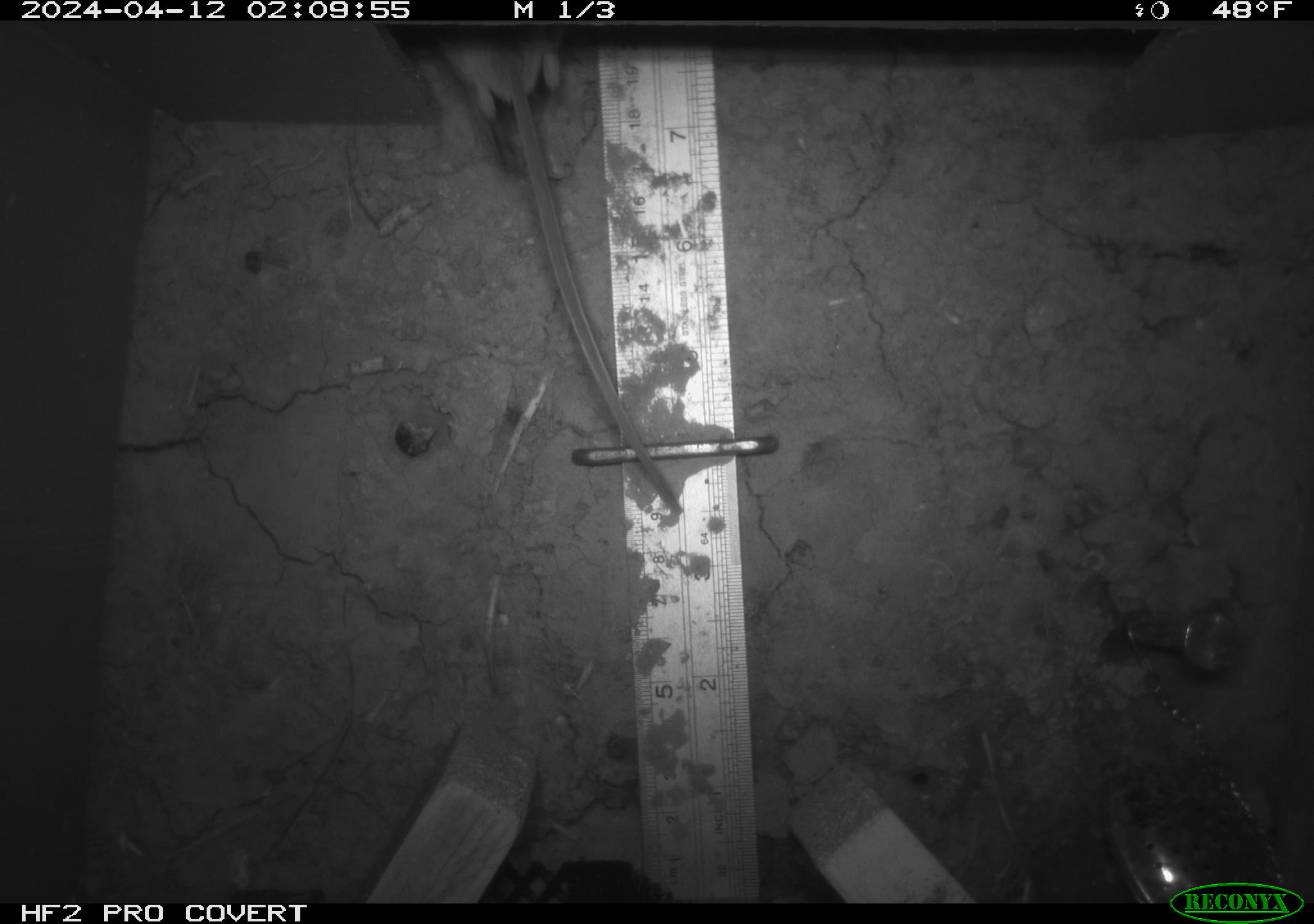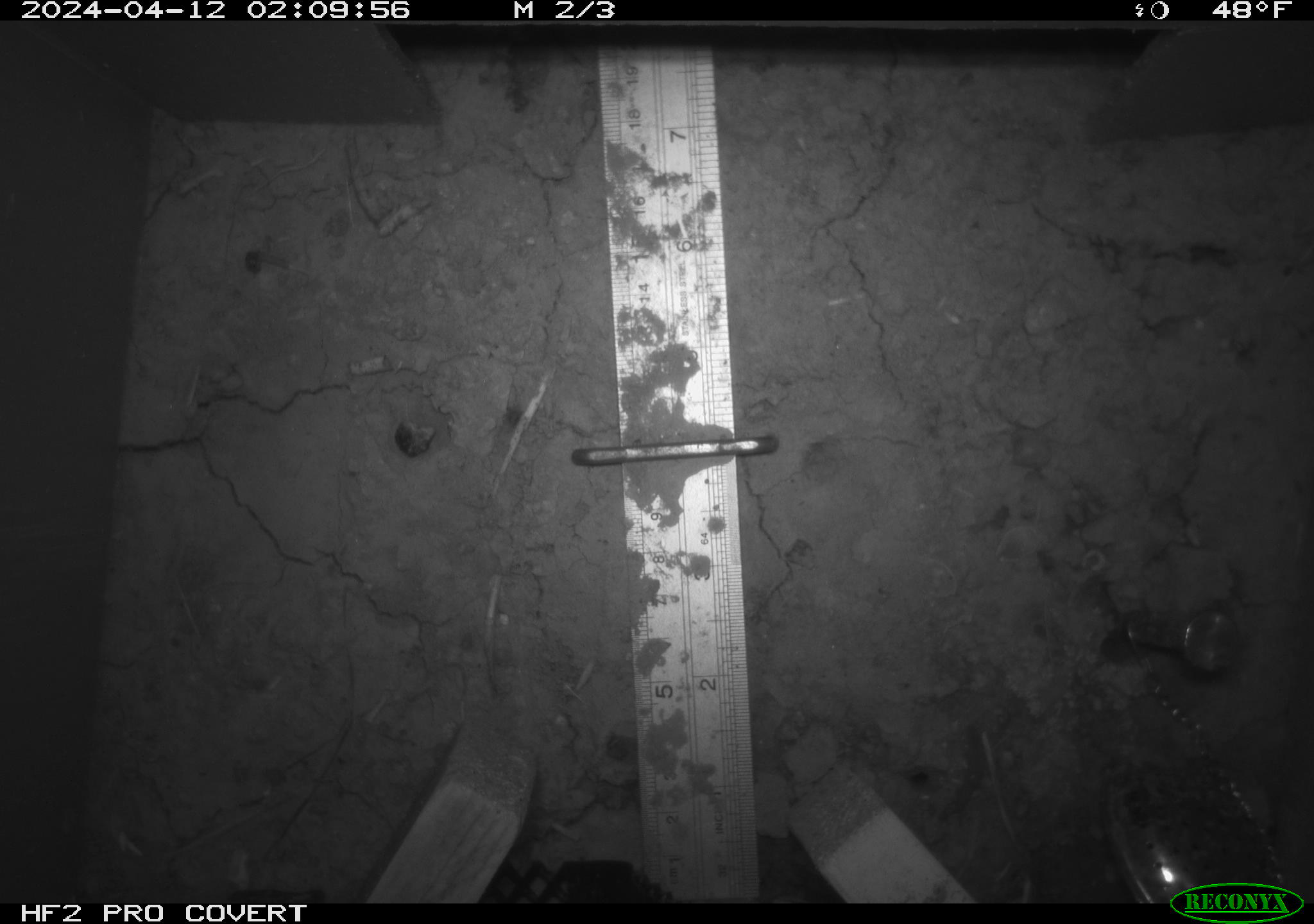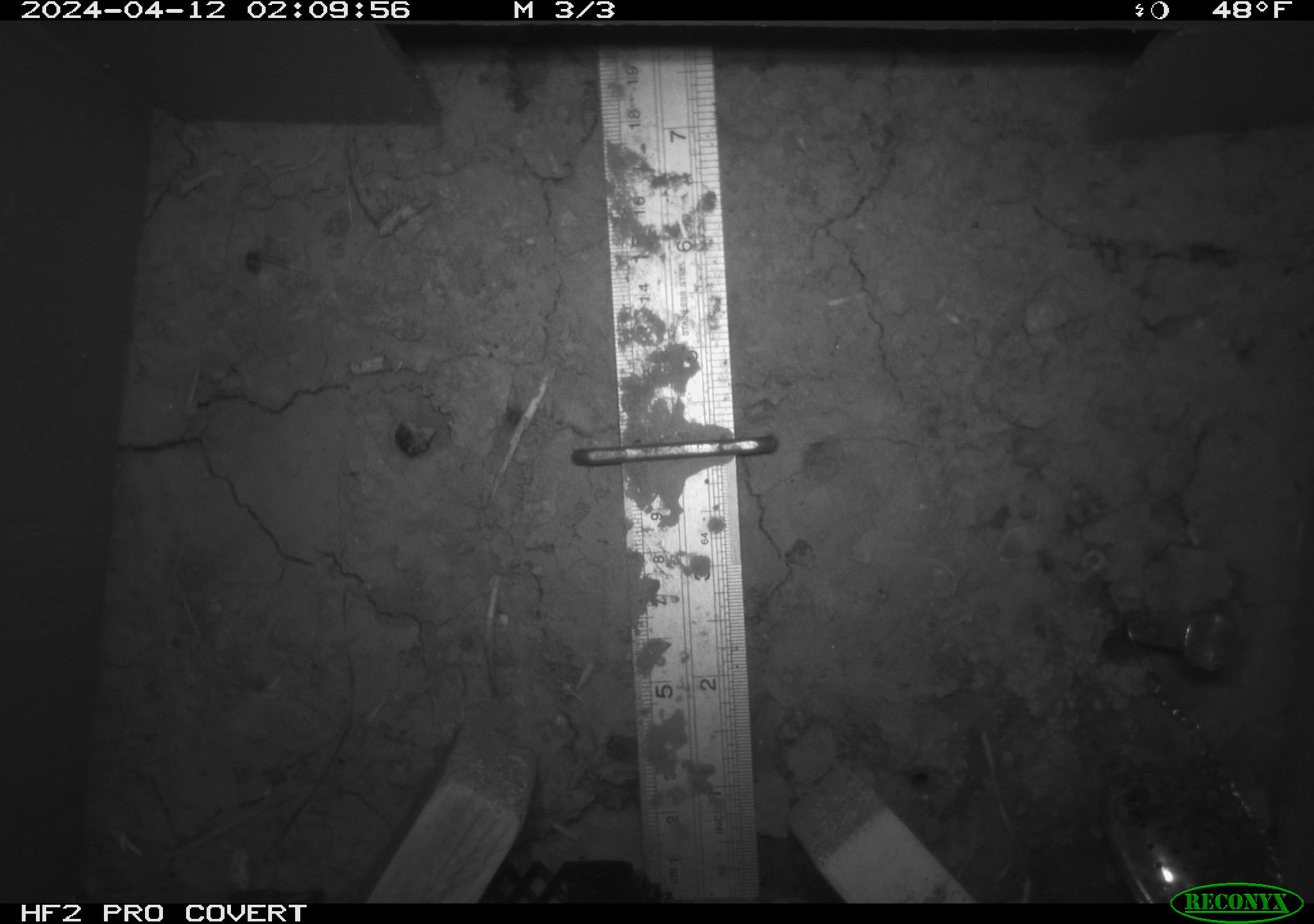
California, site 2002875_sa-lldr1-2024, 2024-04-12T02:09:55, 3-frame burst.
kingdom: Animalia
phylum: Chordata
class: Mammalia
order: Rodentia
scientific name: Rodentia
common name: mouse species